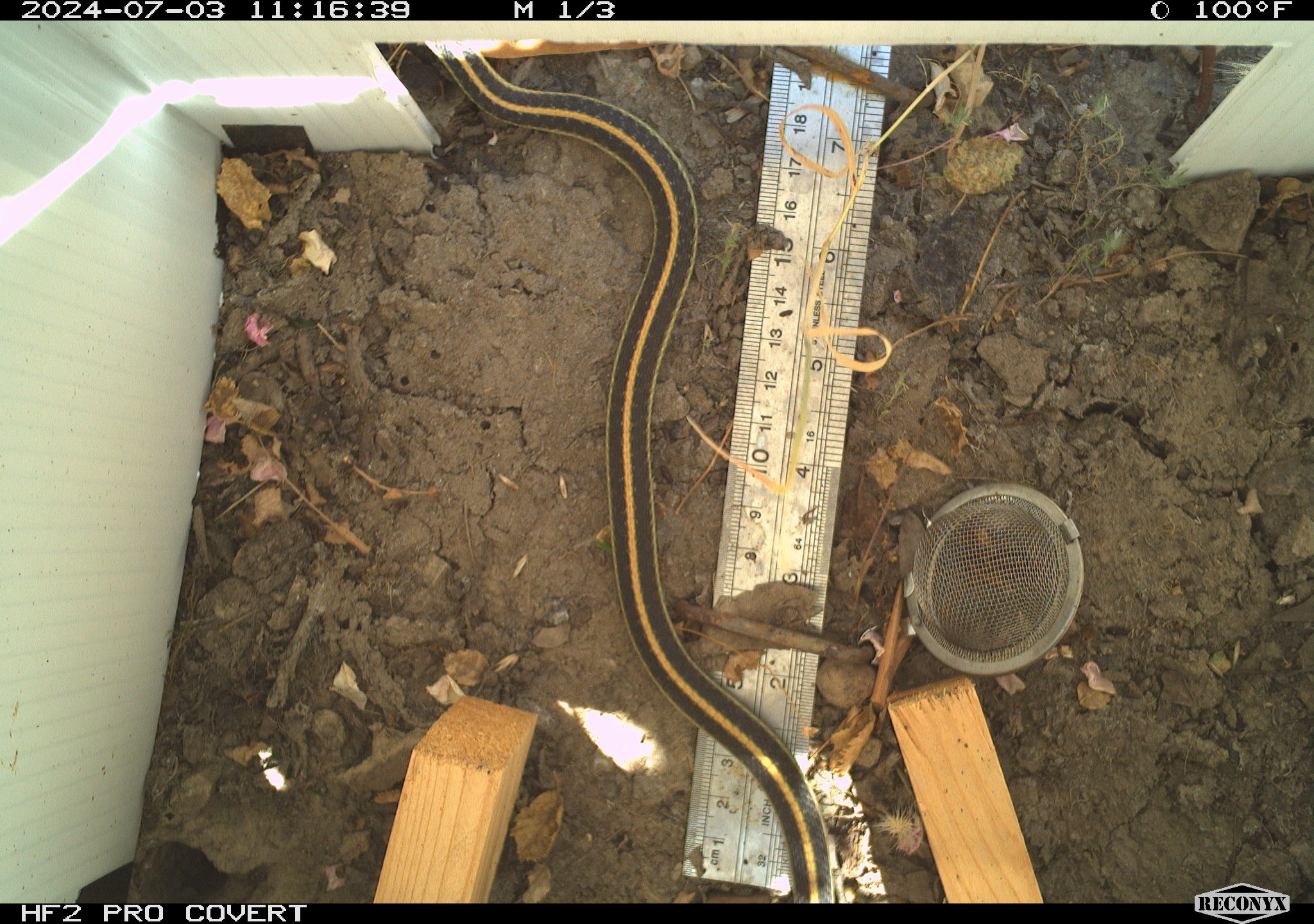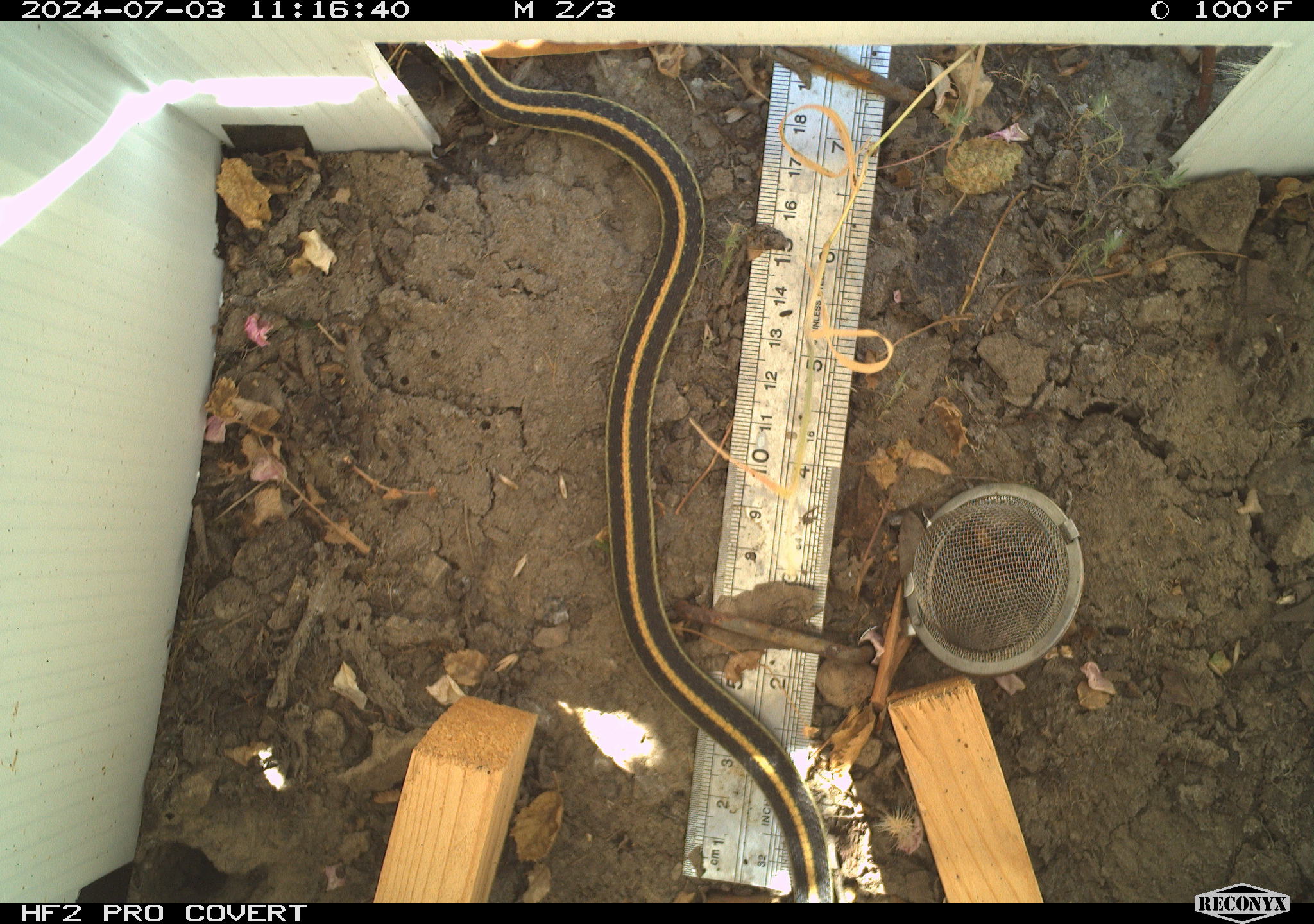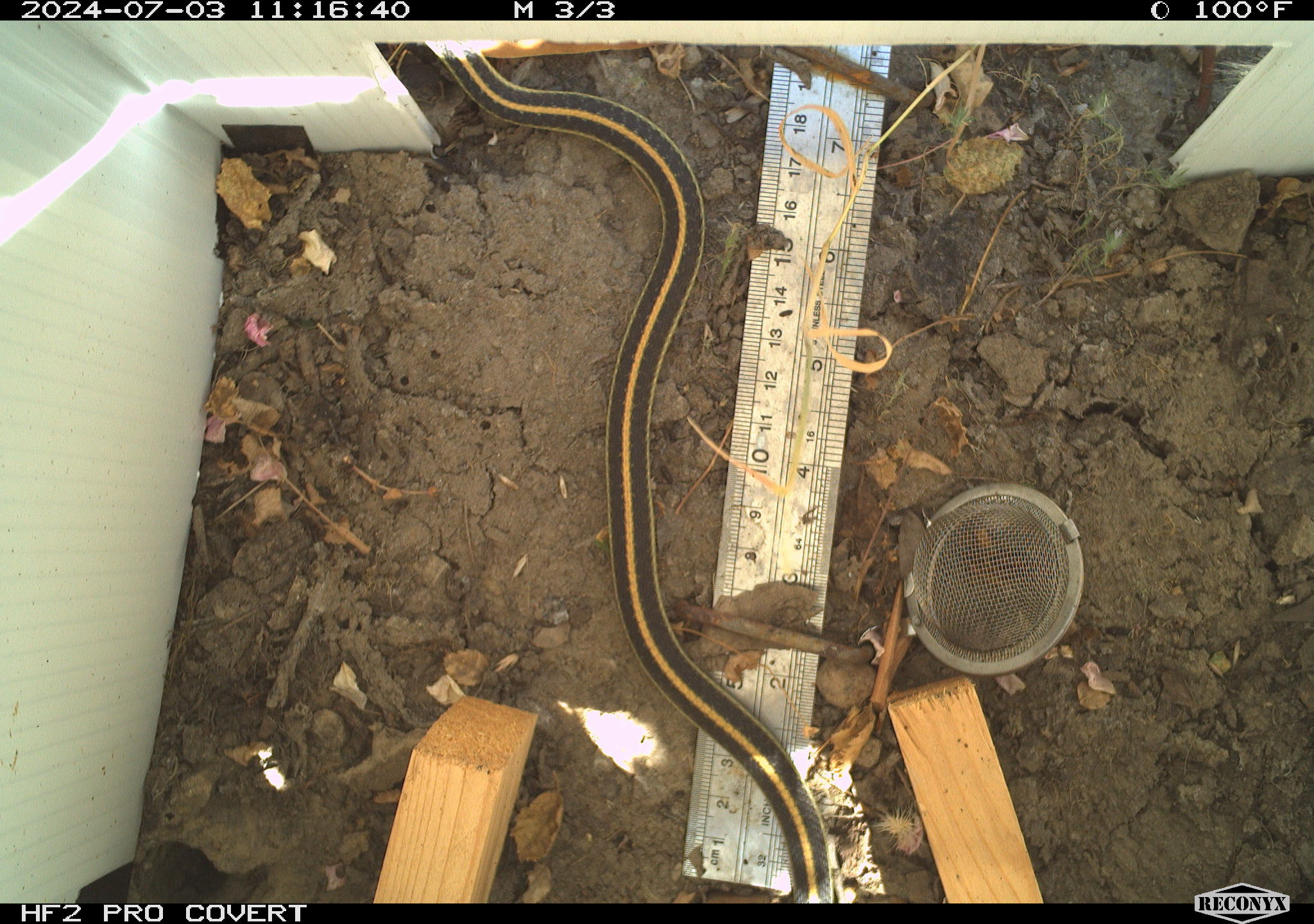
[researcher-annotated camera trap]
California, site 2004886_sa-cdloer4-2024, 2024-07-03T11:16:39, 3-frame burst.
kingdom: Animalia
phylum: Chordata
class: Reptilia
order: Squamata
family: Colubridae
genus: Thamnophis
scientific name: Thamnophis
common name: american gartersnakes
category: thamnophis species